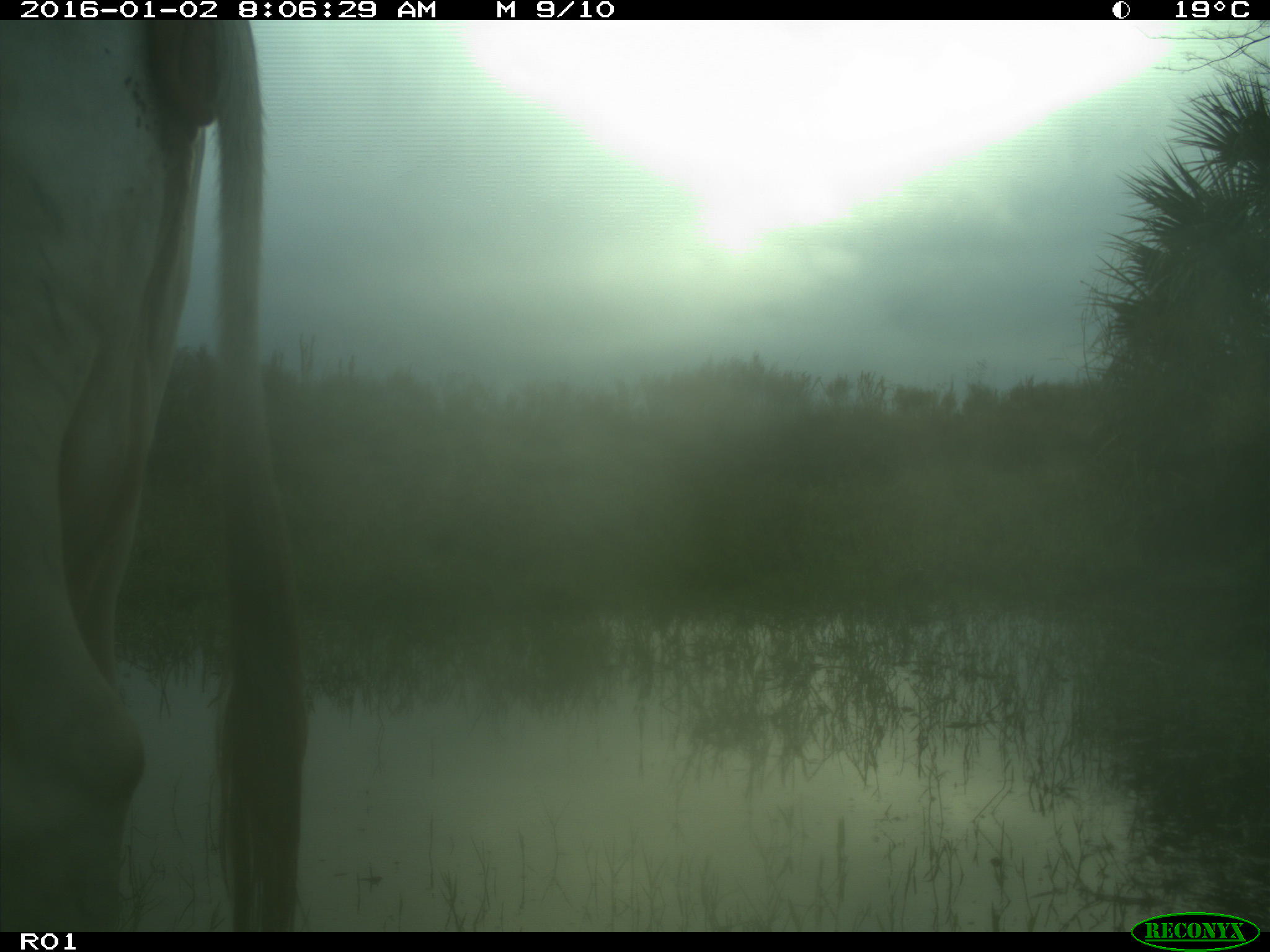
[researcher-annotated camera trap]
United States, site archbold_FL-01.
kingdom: Animalia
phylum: Chordata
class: Mammalia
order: Artiodactyla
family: Bovidae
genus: Bos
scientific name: Bos taurus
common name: domestic cow